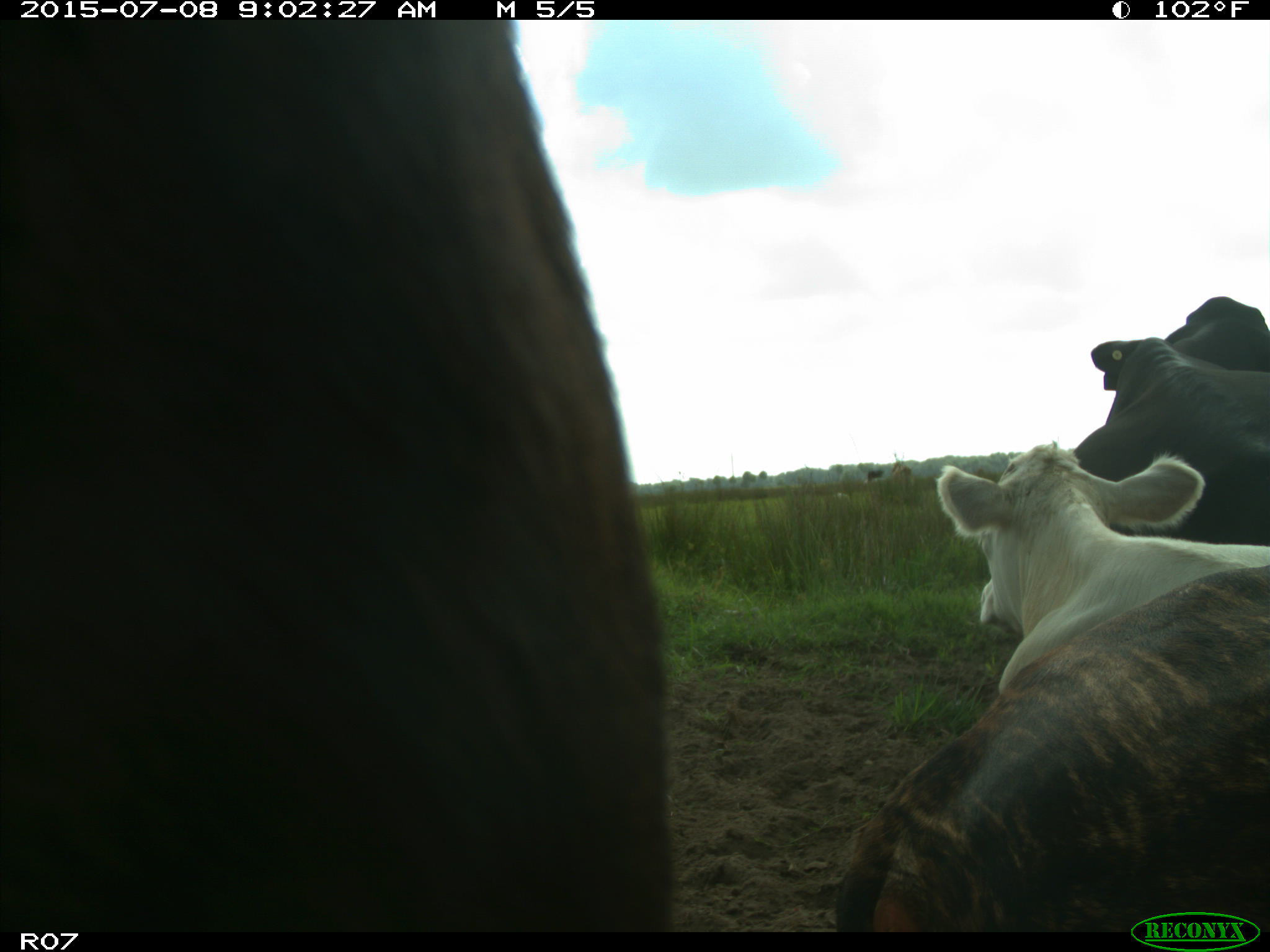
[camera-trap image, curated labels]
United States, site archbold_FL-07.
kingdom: Animalia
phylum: Chordata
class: Mammalia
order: Artiodactyla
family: Bovidae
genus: Bos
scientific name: Bos taurus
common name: domestic cow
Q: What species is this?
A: Bos taurus (domestic cow).